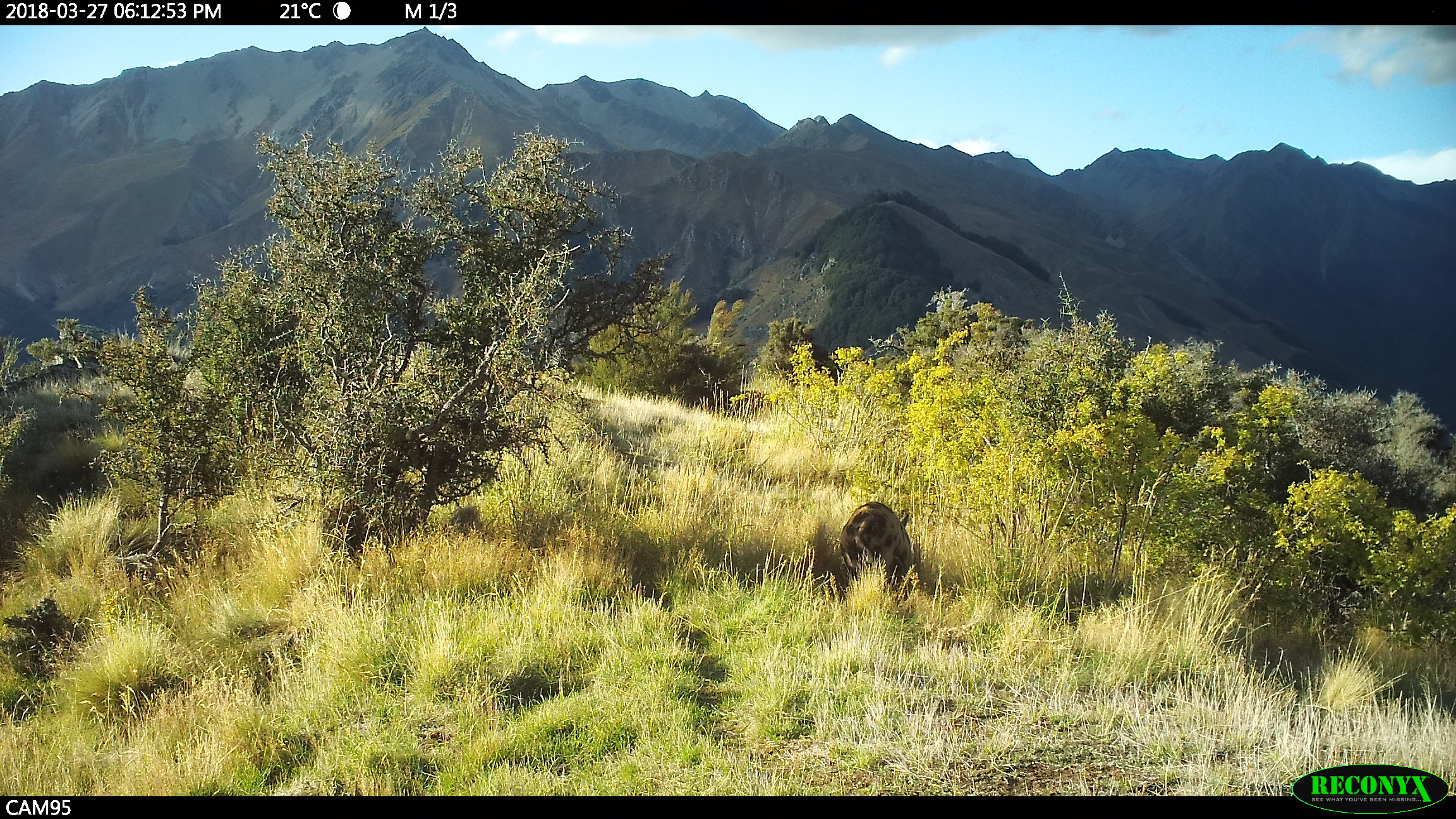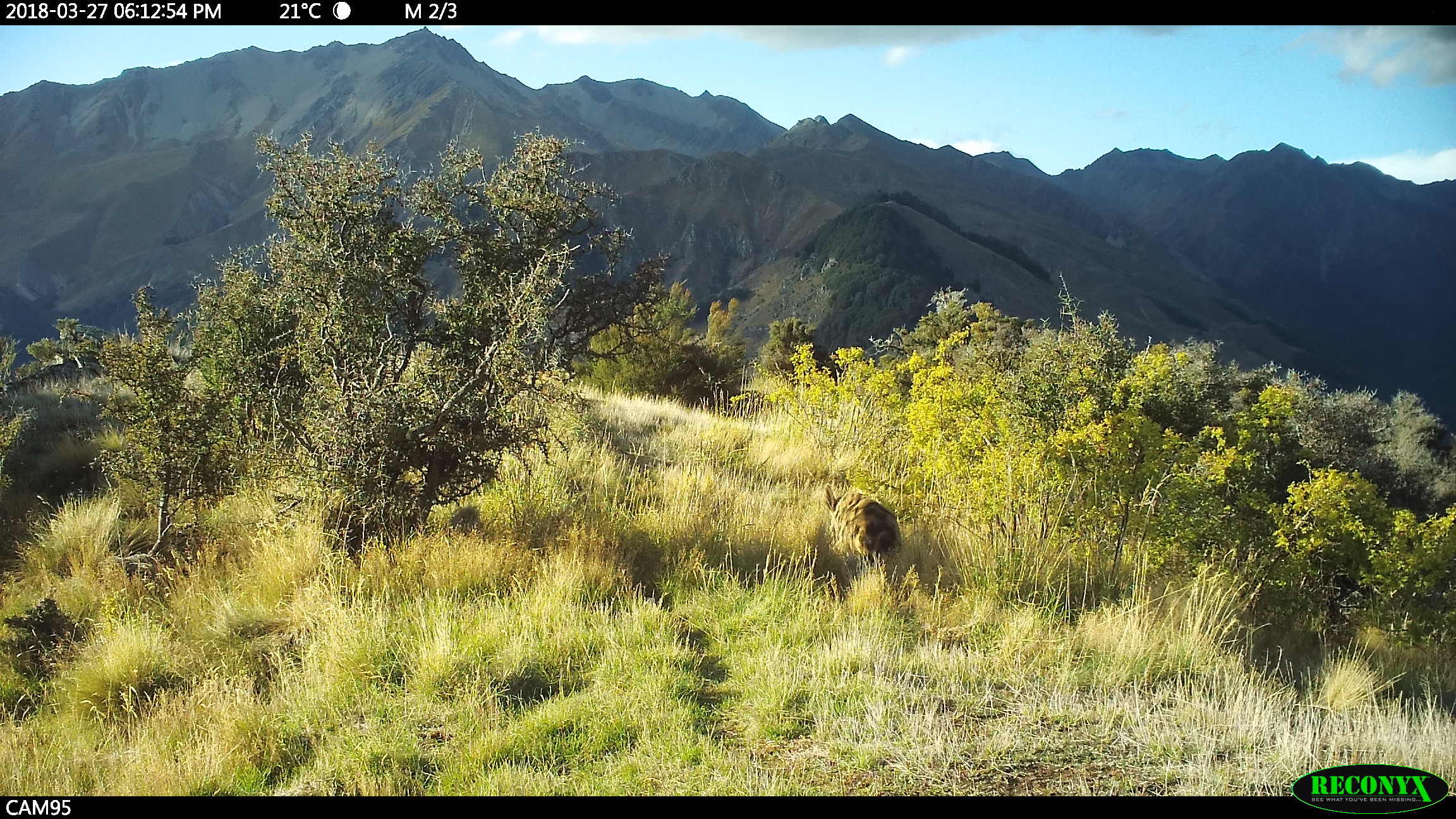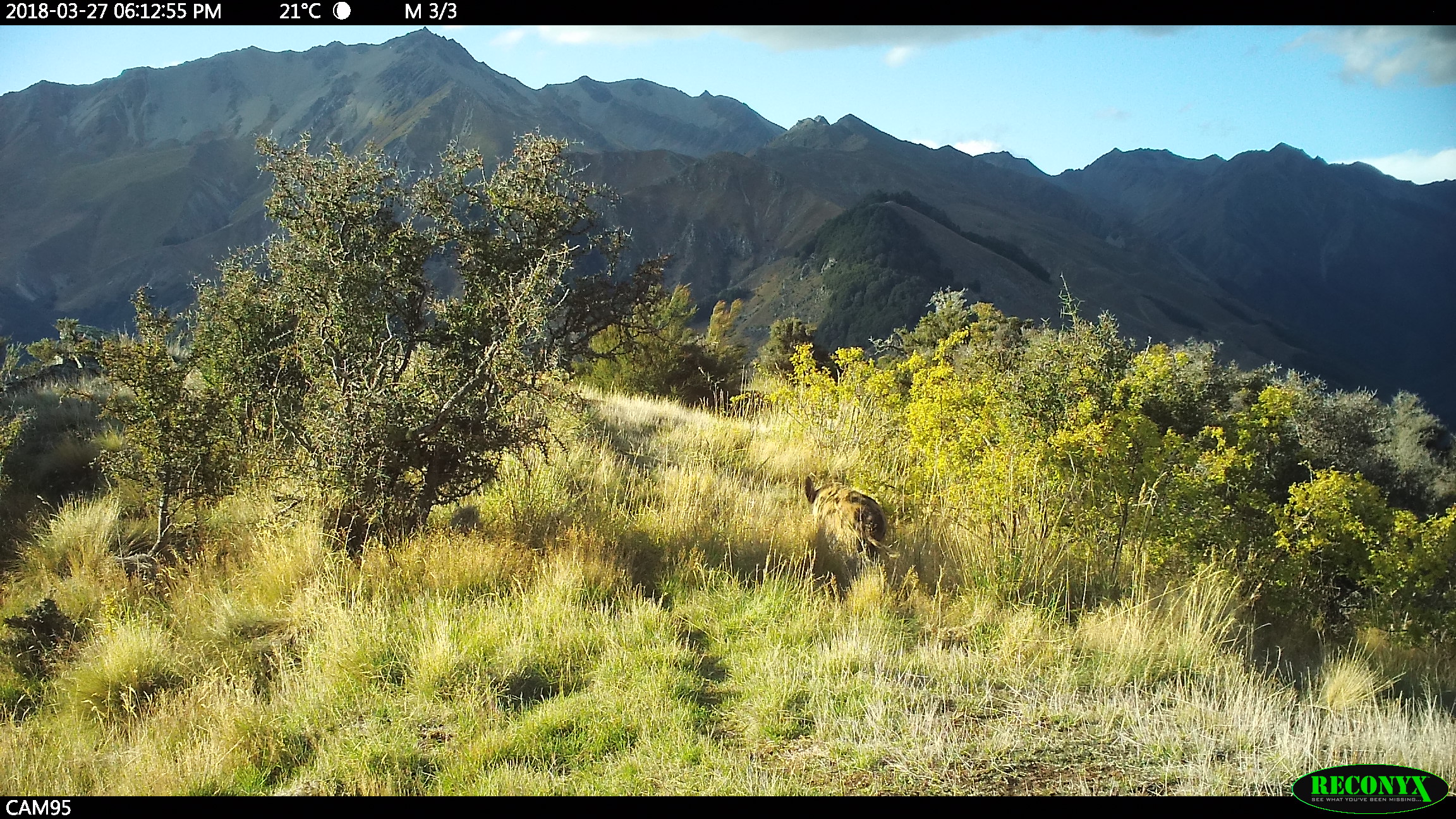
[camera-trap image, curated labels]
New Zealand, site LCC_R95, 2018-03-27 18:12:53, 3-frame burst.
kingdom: Animalia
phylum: Chordata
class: Mammalia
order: Artiodactyla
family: Suidae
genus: Sus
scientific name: Sus scrofa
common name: pig